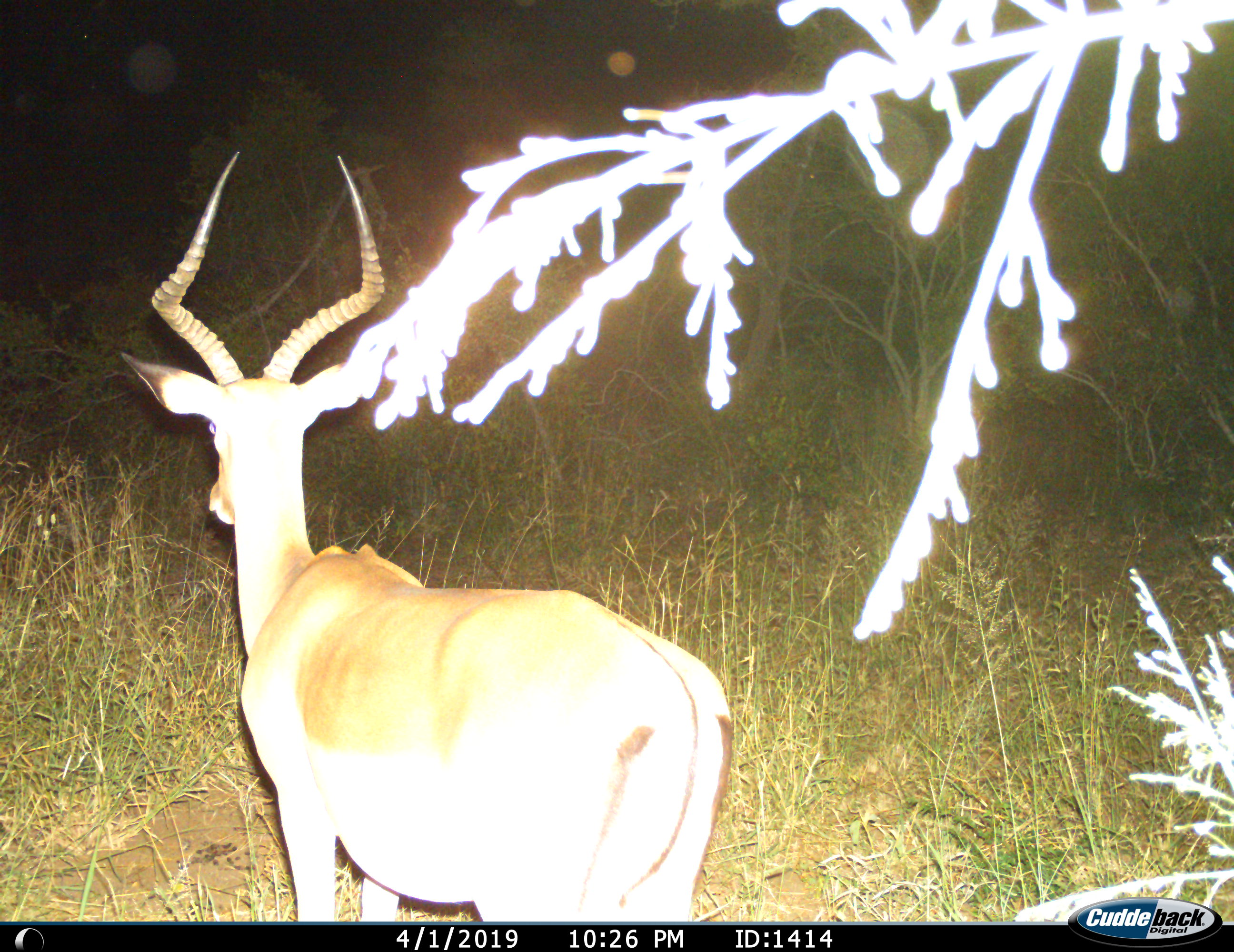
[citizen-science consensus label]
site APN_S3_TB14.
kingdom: Animalia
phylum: Chordata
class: Mammalia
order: Artiodactyla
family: Bovidae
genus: Aepyceros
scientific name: Aepyceros melampus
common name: impala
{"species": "impala (Aepyceros melampus)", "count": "1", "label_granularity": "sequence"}